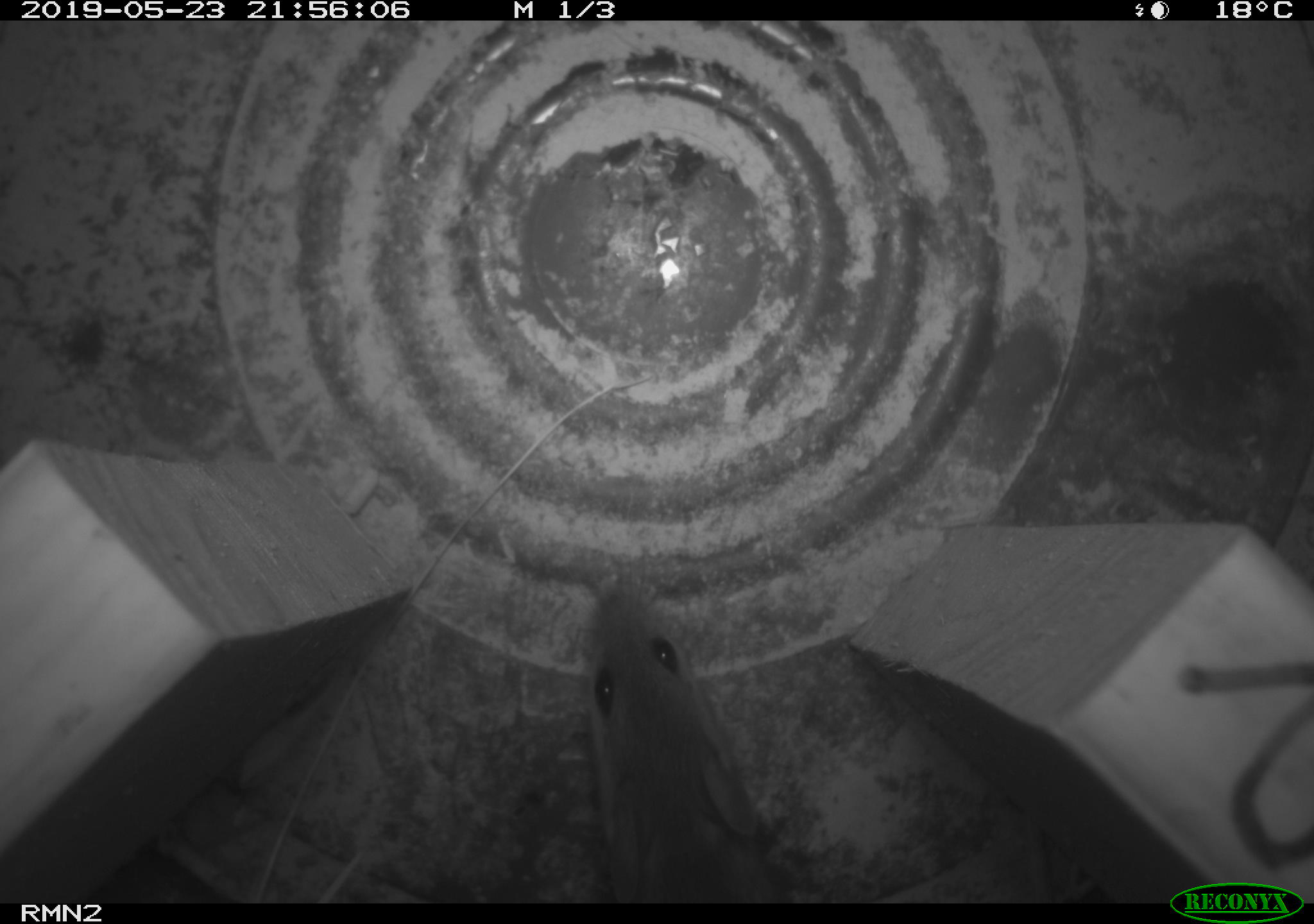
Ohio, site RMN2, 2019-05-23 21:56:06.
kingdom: Animalia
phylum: Chordata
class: Mammalia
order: Rodentia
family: Cricetidae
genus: Peromyscus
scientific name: Peromyscus leucopus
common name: white-footed mouse